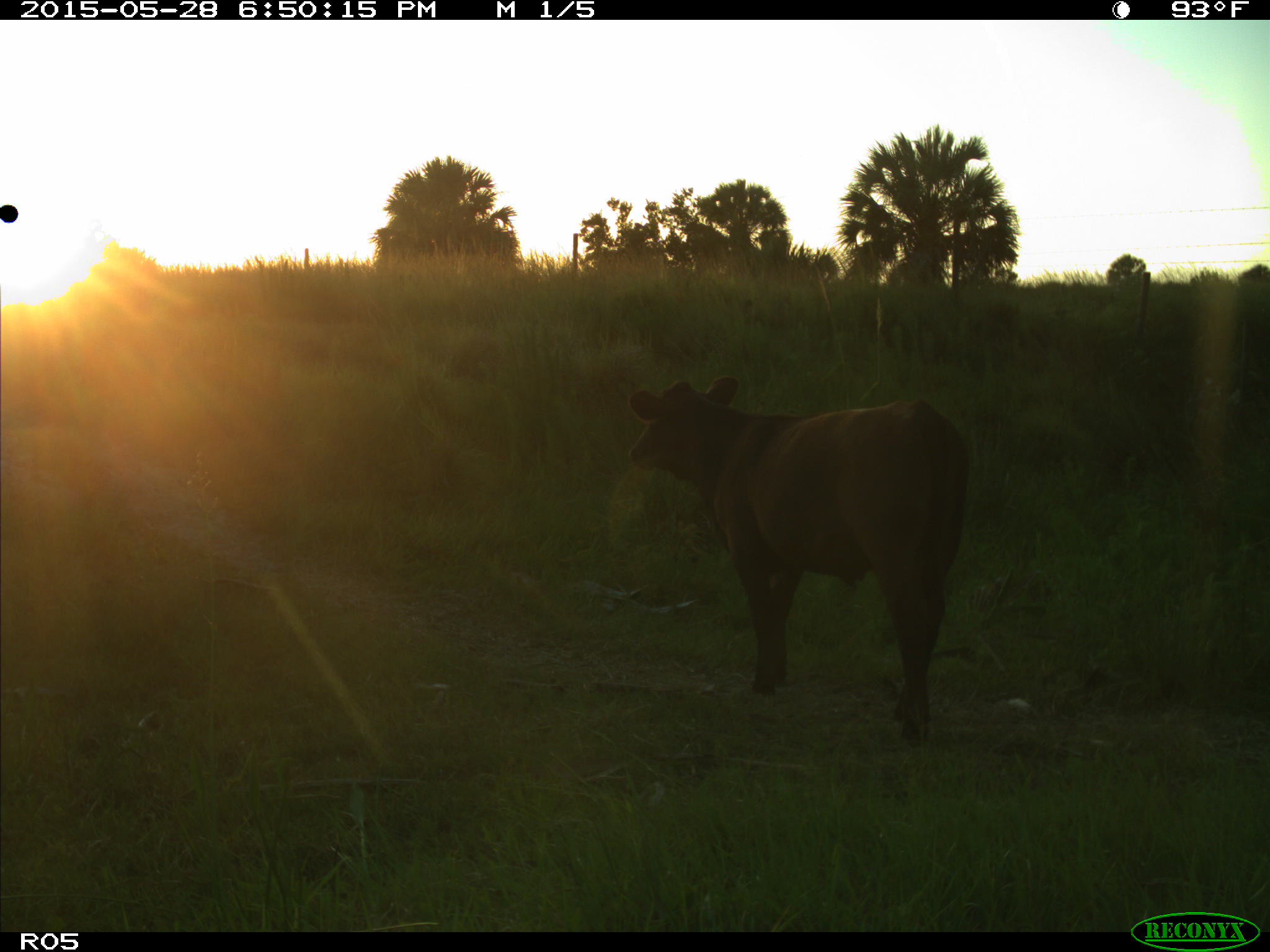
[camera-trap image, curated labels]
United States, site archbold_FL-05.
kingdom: Animalia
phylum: Chordata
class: Mammalia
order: Artiodactyla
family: Bovidae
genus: Bos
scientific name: Bos taurus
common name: domestic cow